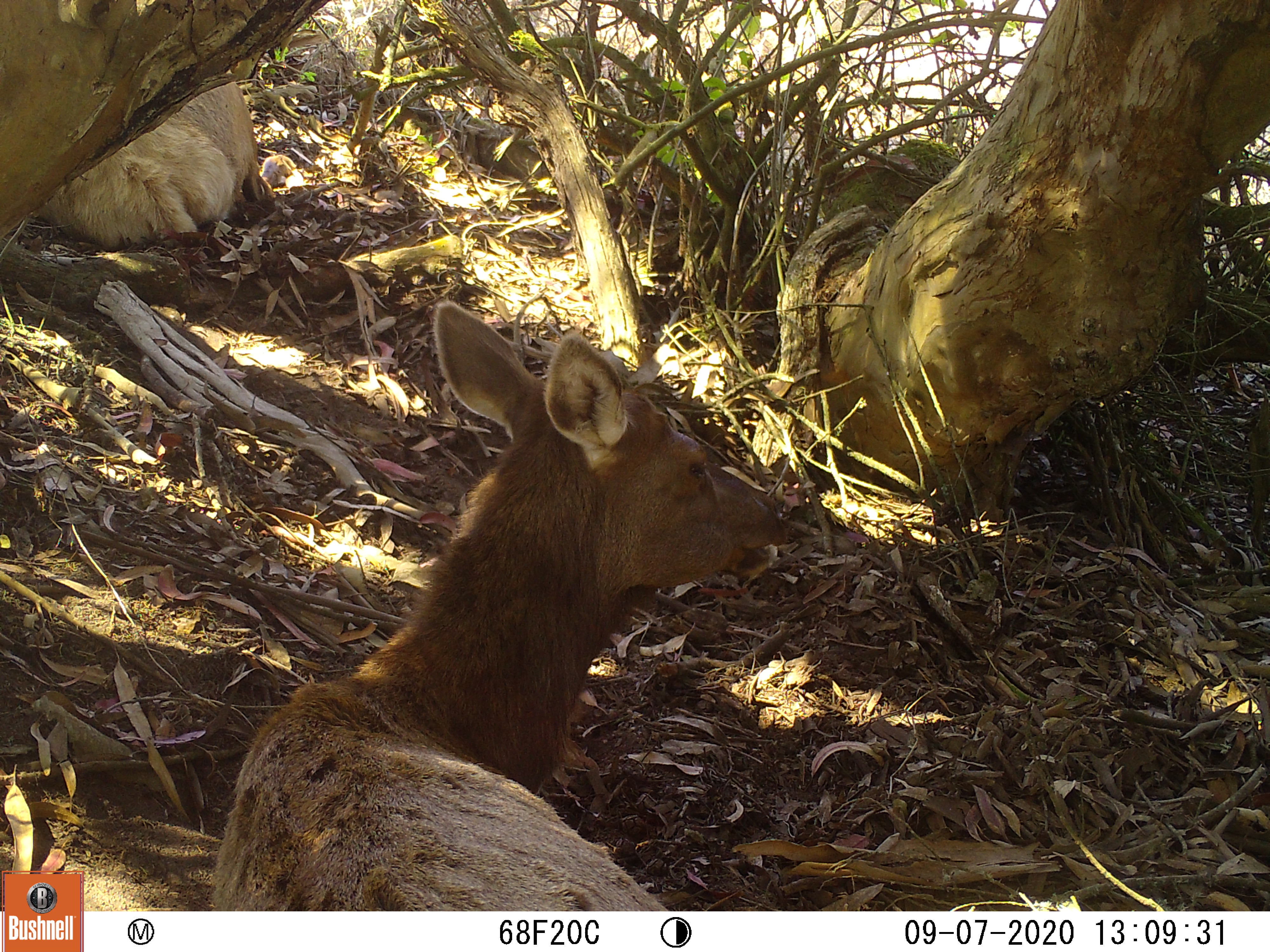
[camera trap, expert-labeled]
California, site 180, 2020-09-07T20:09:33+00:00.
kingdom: Animalia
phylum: Chordata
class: Mammalia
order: Artiodactyla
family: Cervidae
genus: Cervus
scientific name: Cervus canadensis nannodes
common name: tule elk